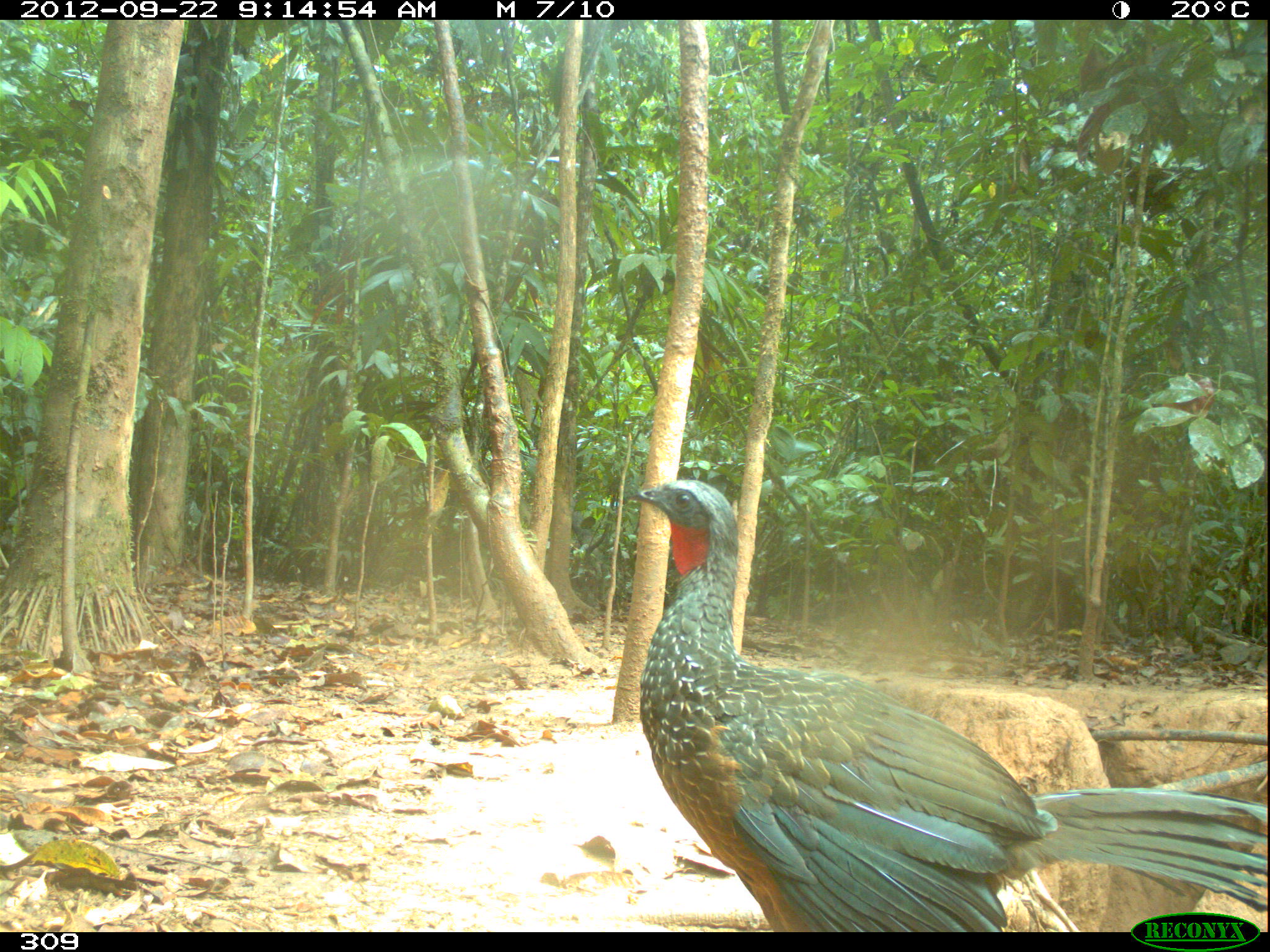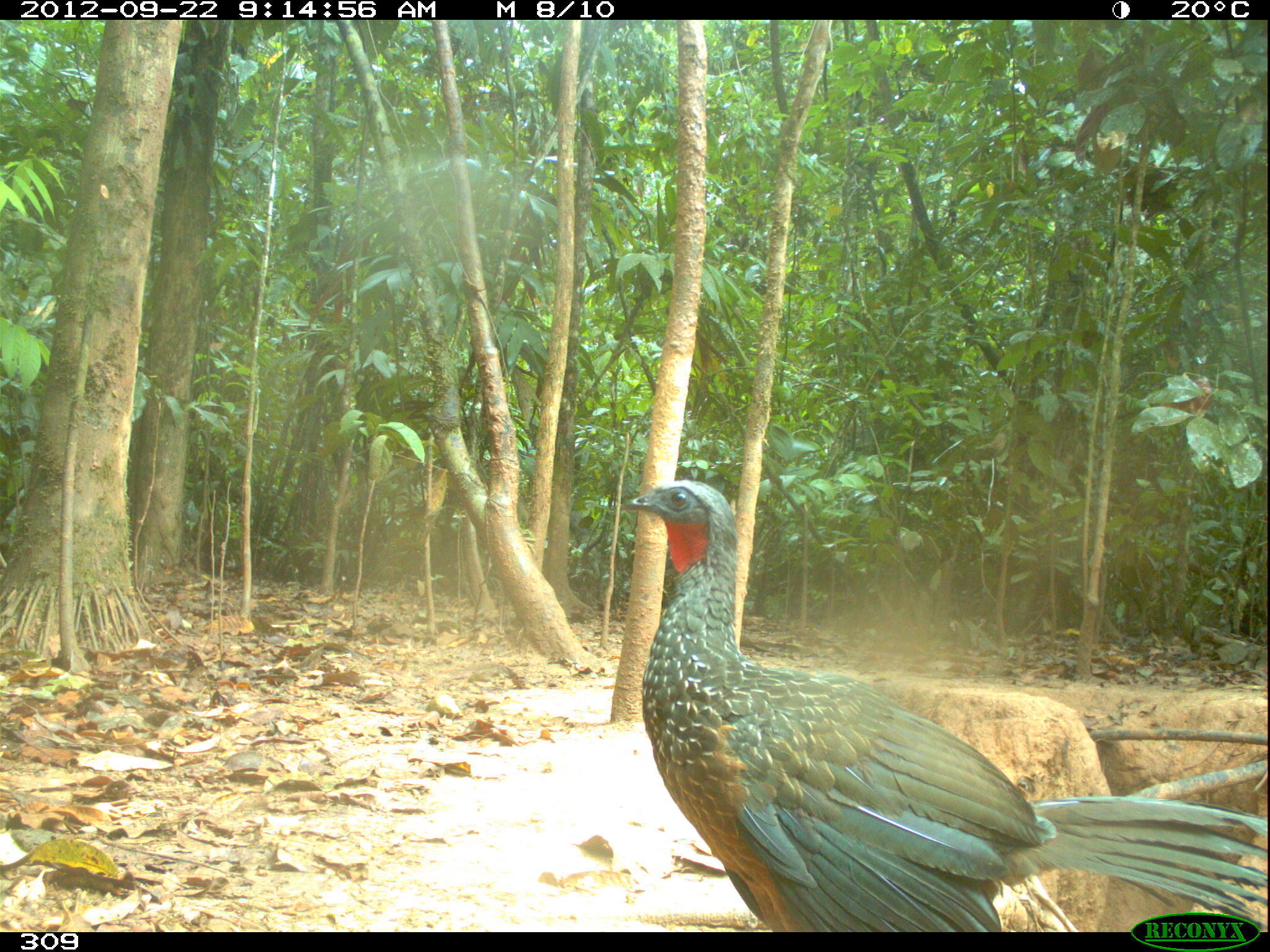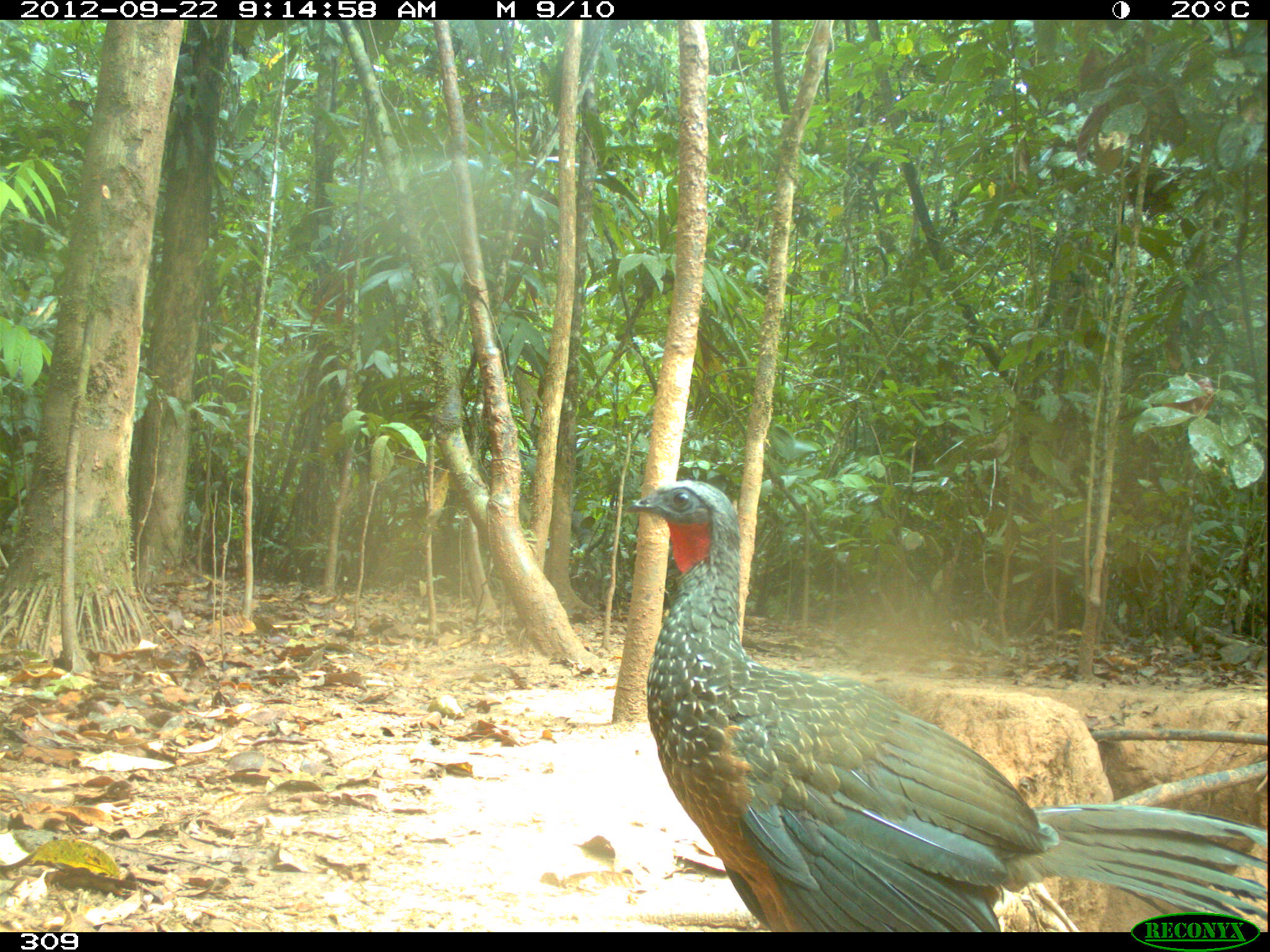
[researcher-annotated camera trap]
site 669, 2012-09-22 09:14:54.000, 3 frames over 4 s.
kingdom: Animalia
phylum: Chordata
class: Aves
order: Galliformes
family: Cracidae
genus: Penelope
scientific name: Penelope jacquacu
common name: spix's guan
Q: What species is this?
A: Penelope jacquacu (spix's guan).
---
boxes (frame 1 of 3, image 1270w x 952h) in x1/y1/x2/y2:
penelope jacquacu: 623/476/1264/932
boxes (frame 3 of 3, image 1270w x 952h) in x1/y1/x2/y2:
penelope jacquacu: 622/476/1264/932